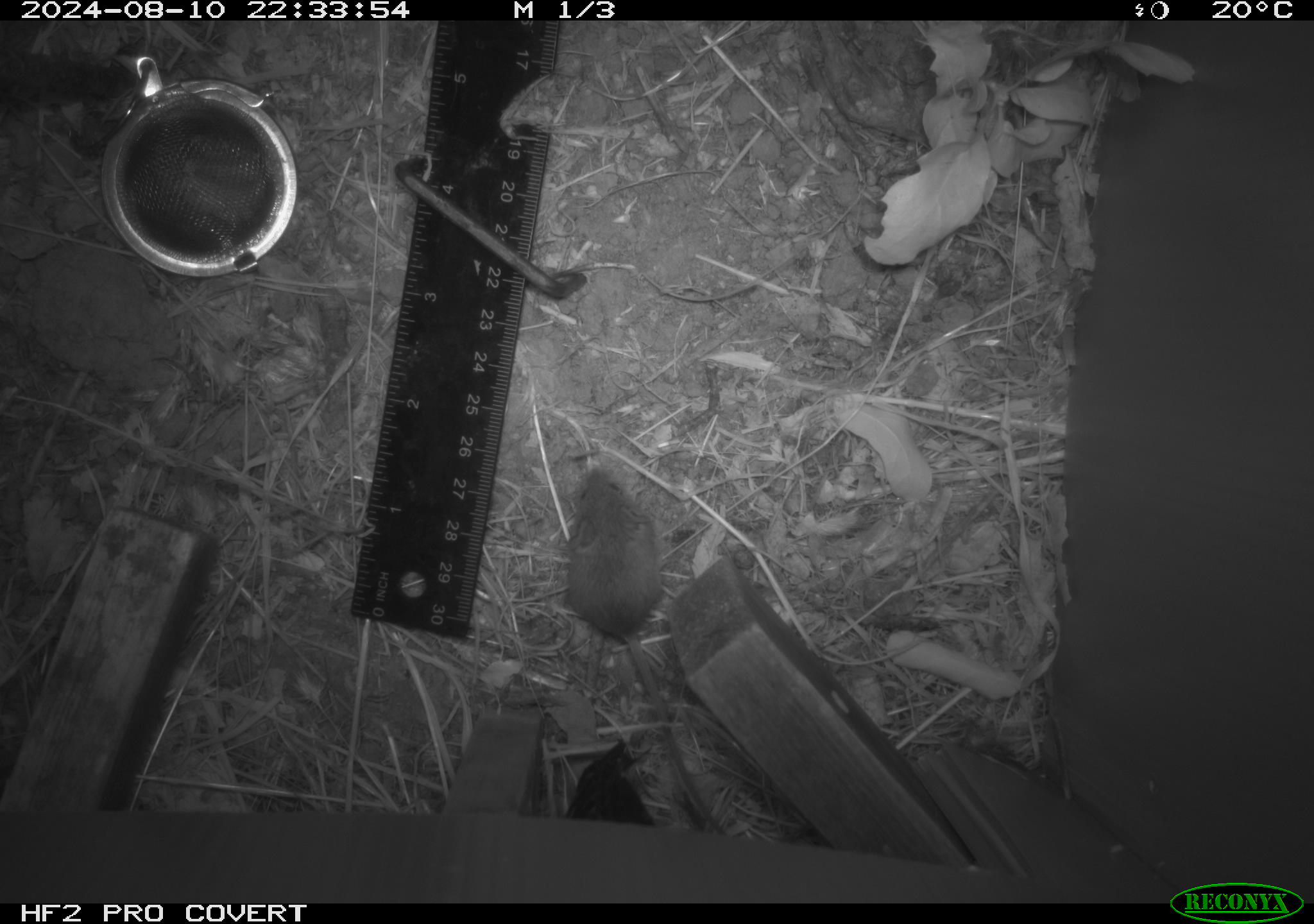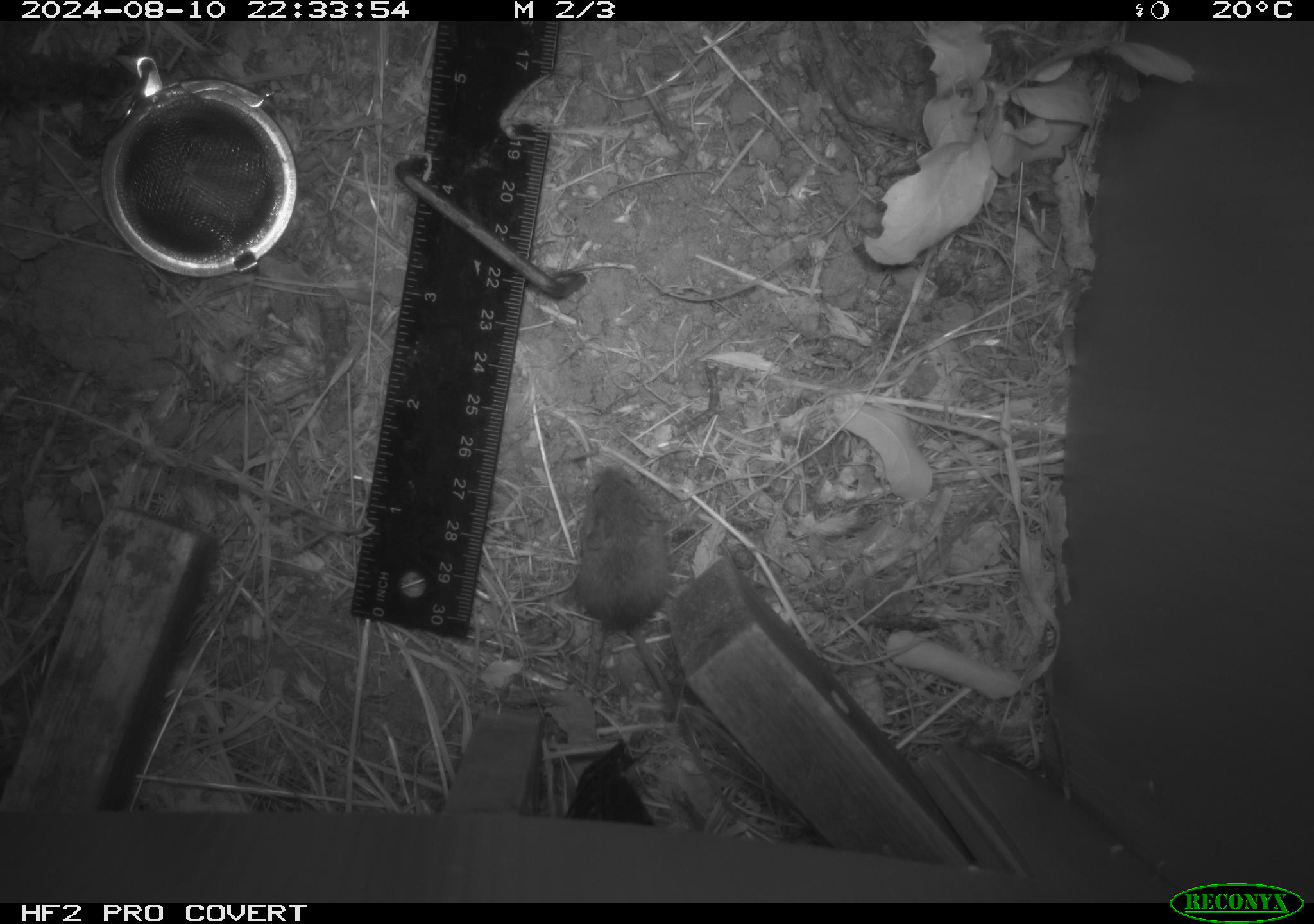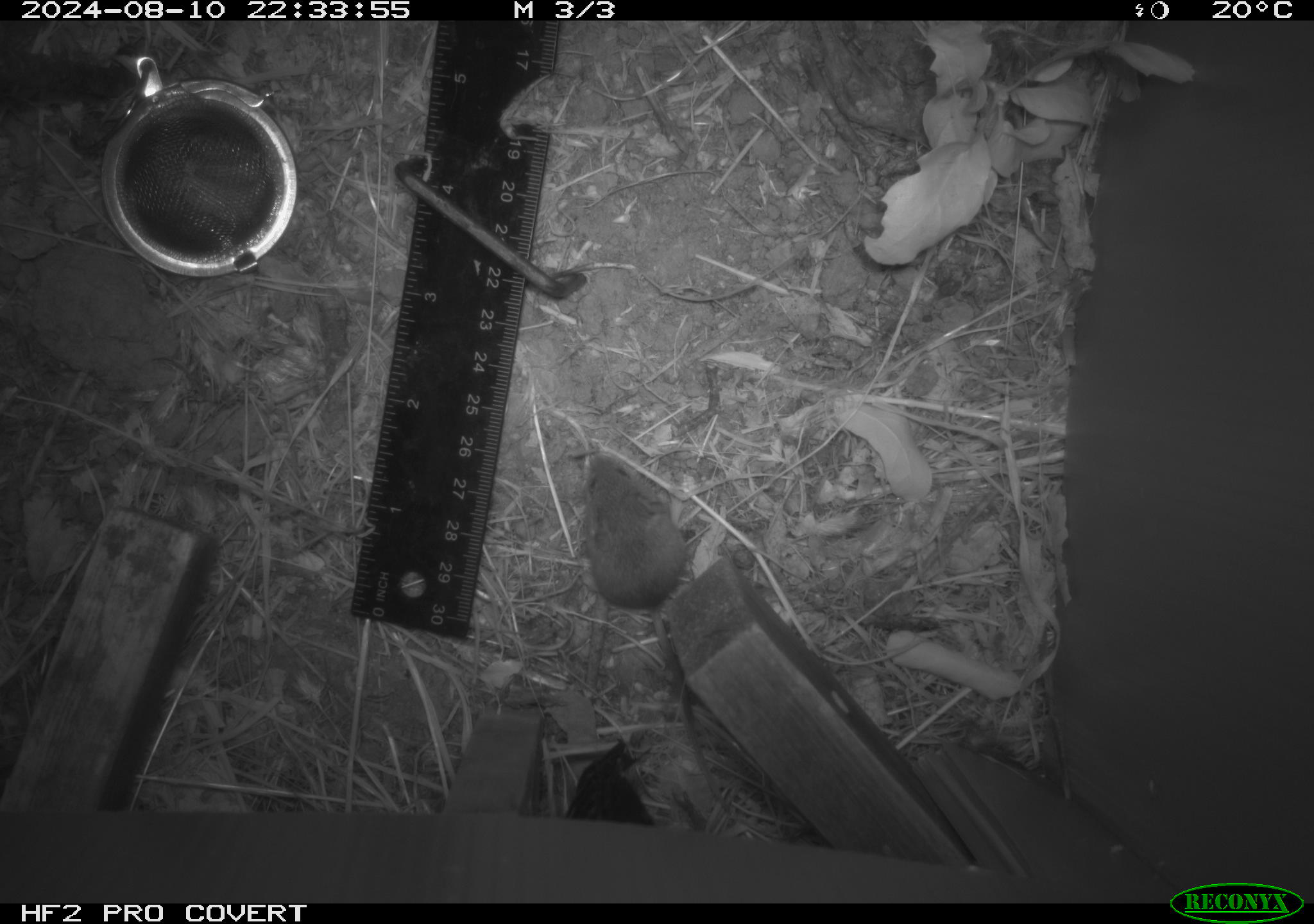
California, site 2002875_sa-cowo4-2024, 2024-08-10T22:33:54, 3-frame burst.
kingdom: Animalia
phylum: Chordata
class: Mammalia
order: Rodentia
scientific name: Rodentia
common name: mouse species